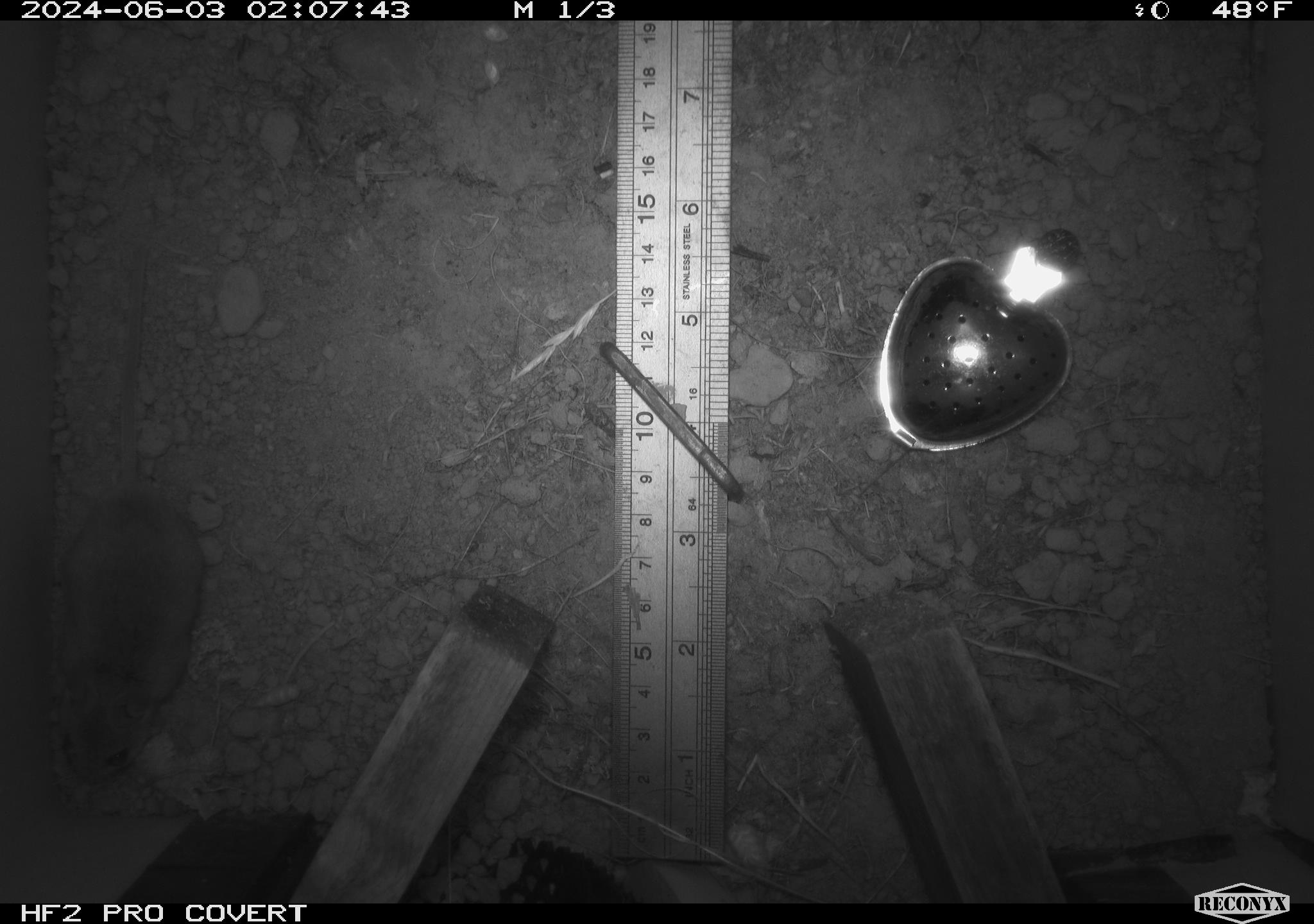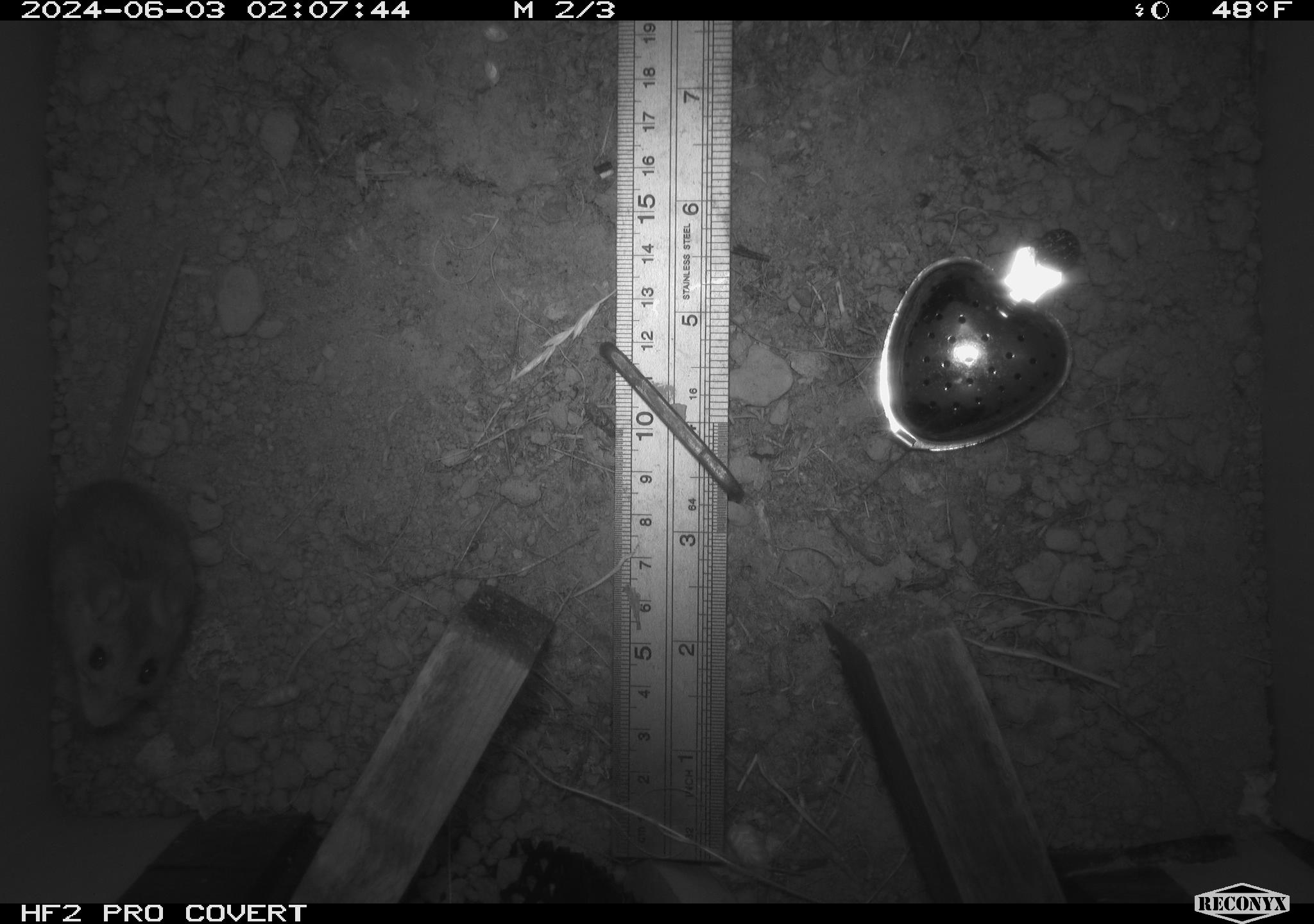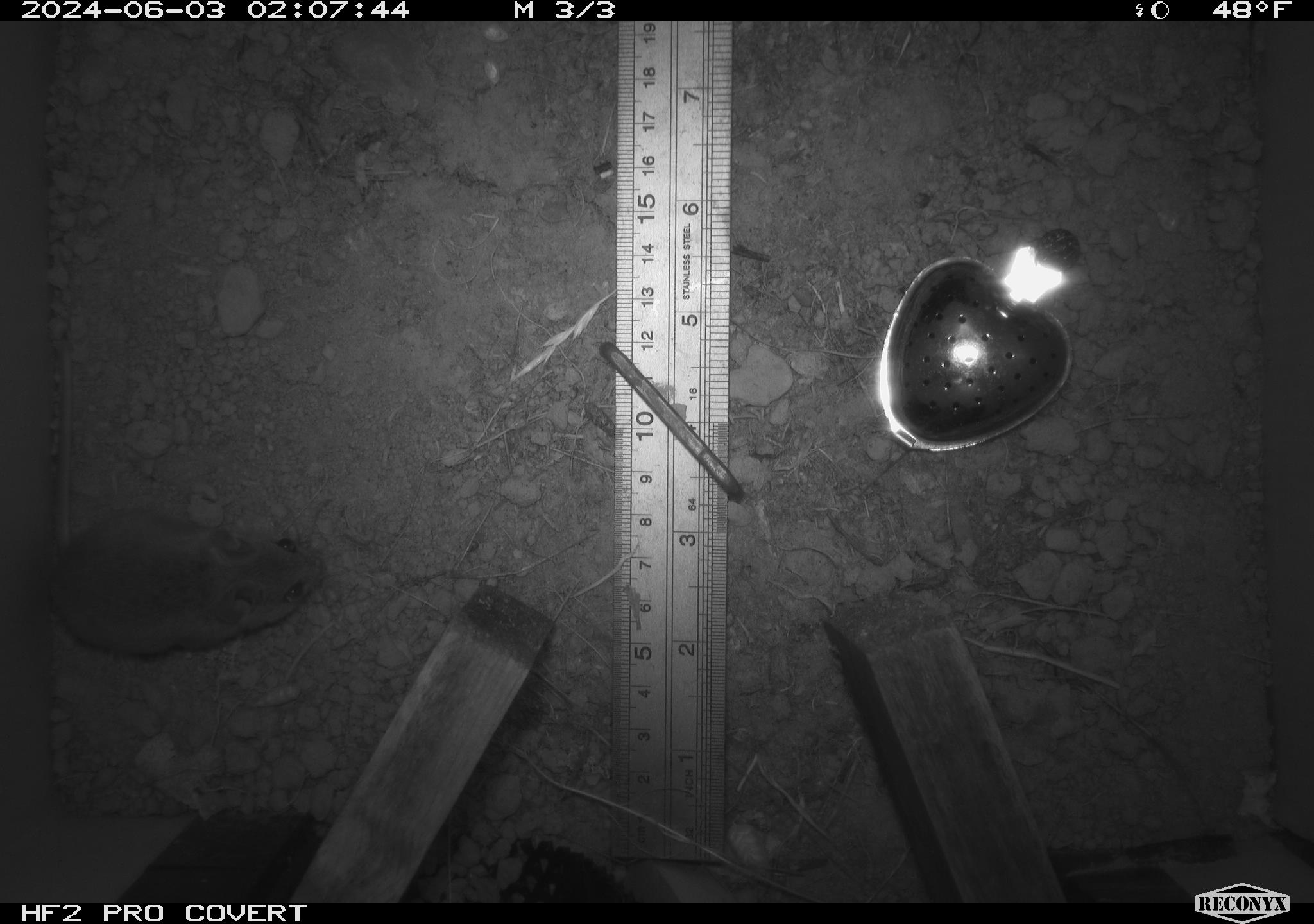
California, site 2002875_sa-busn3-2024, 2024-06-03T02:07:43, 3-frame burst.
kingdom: Animalia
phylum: Chordata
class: Mammalia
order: Rodentia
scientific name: Rodentia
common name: mouse species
Mouse species (Rodentia).